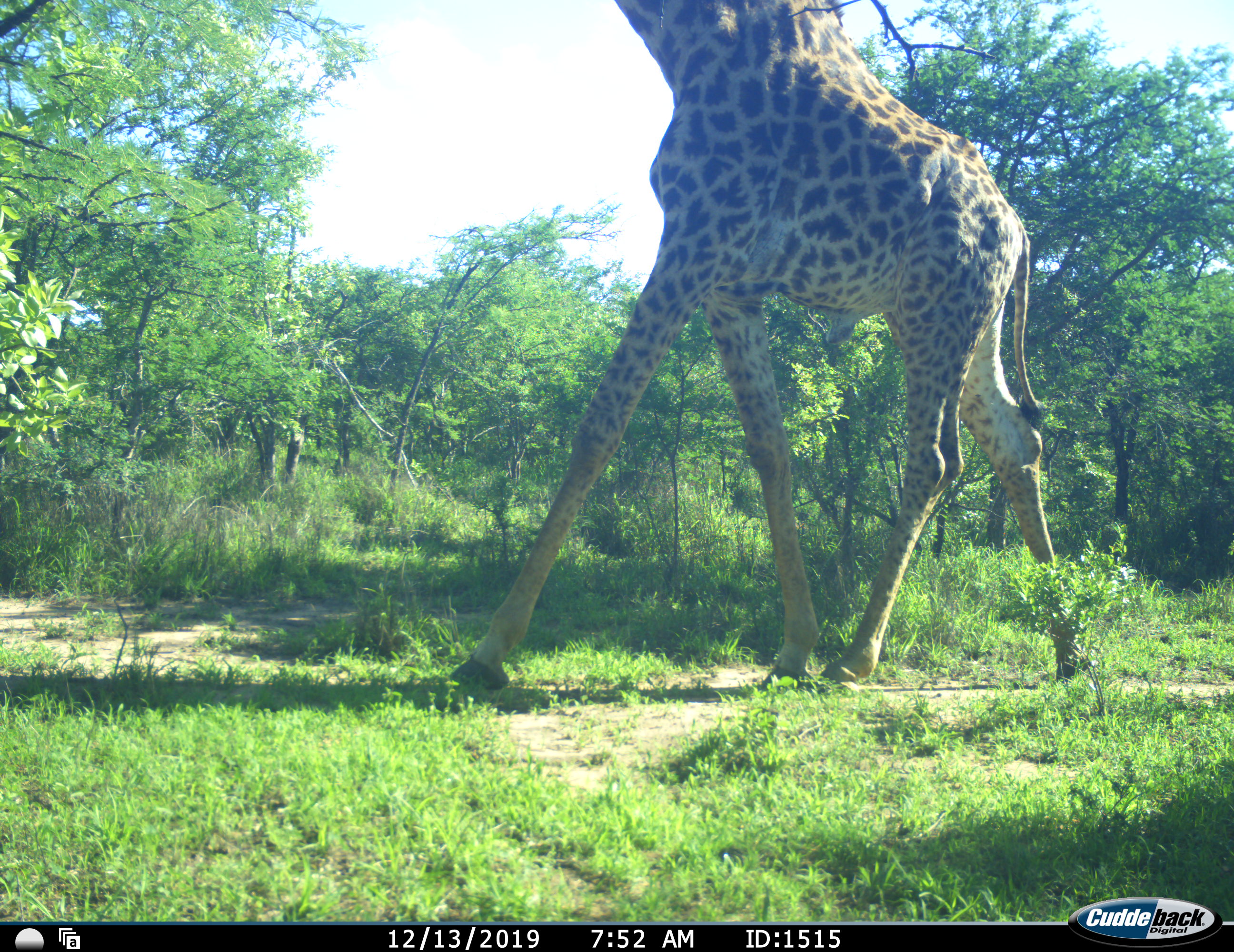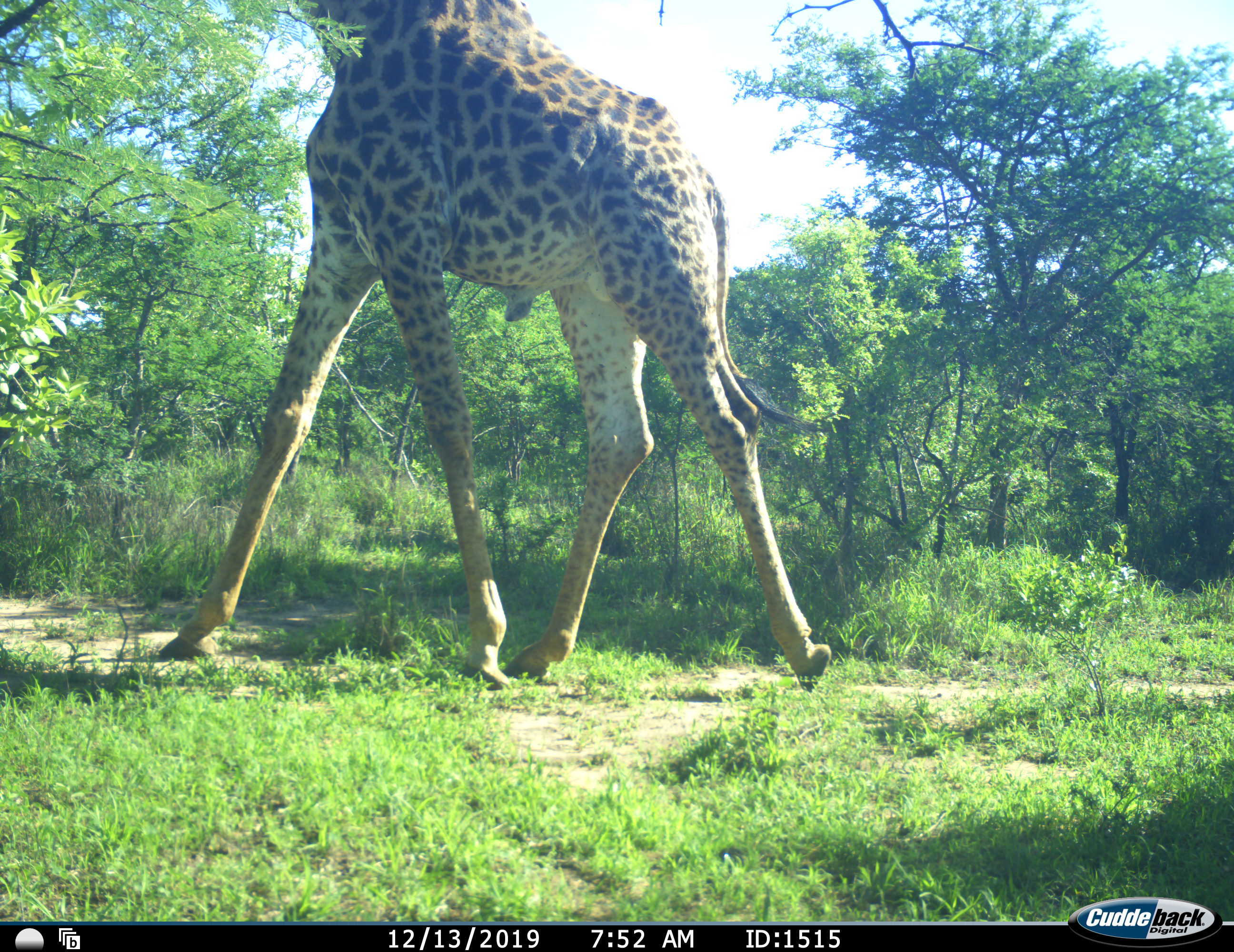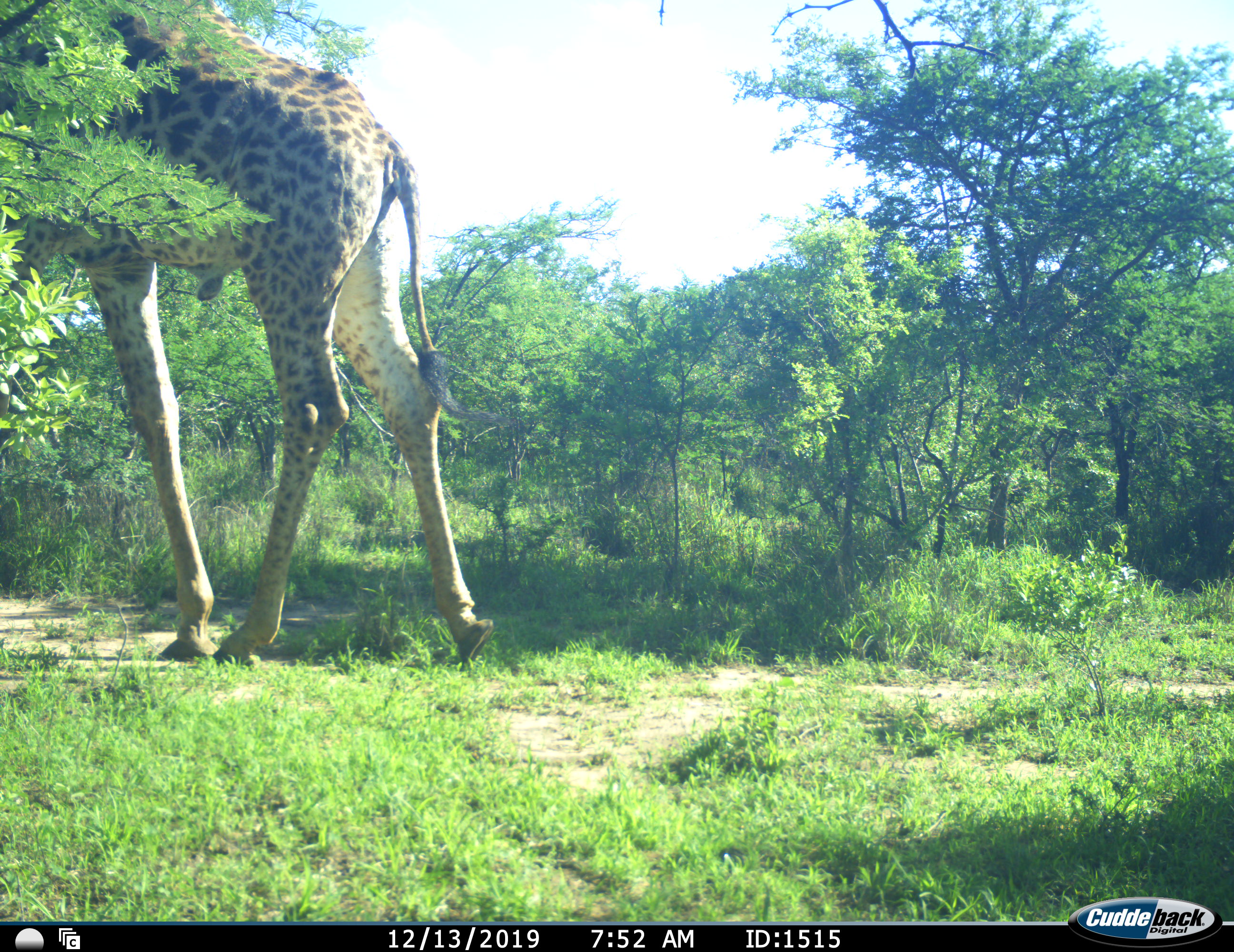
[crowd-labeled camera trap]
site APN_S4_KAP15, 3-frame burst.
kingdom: Animalia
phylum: Chordata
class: Mammalia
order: Artiodactyla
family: Giraffidae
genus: Giraffa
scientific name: Giraffa camelopardalis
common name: giraffe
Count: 1.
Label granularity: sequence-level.